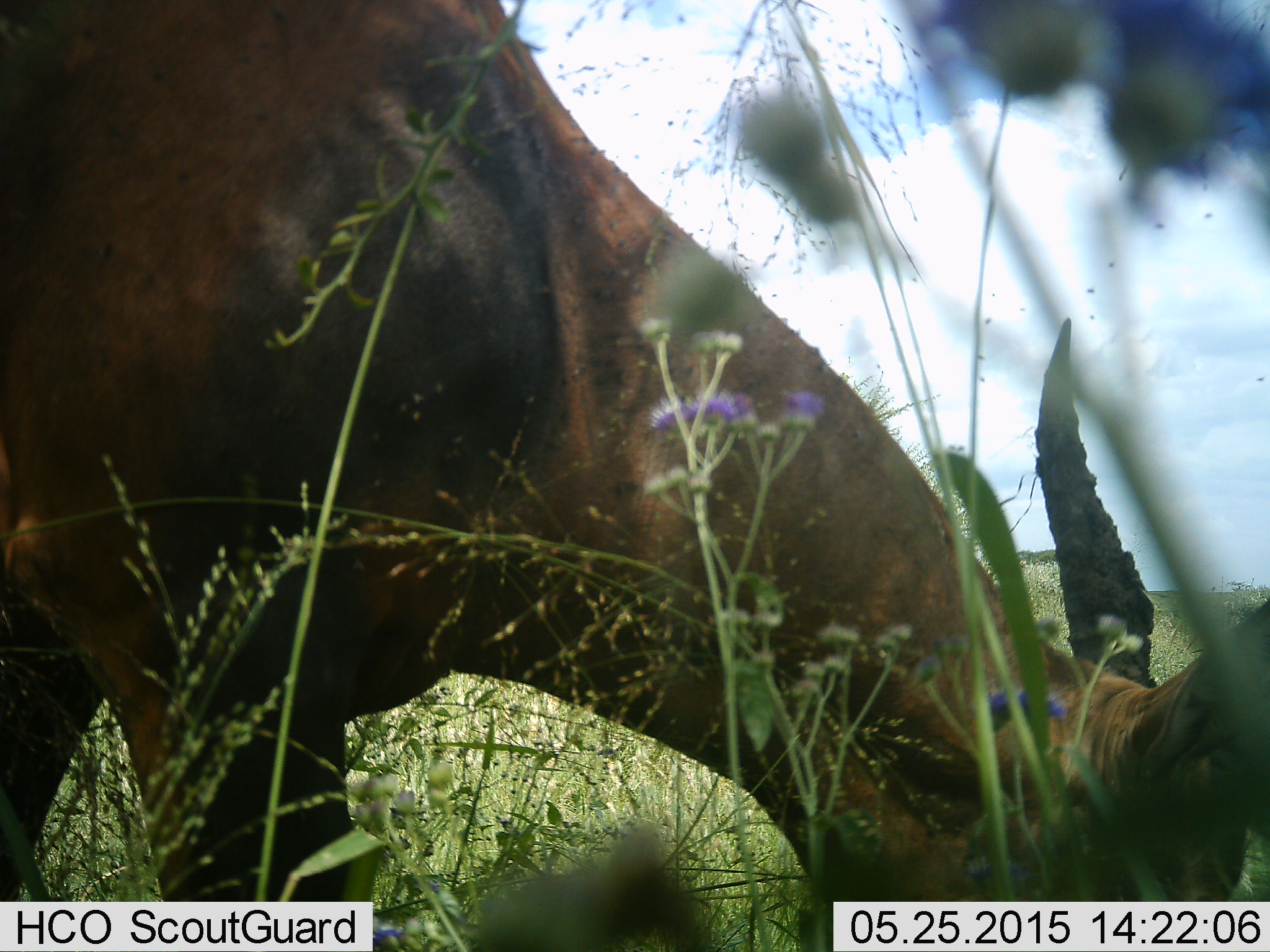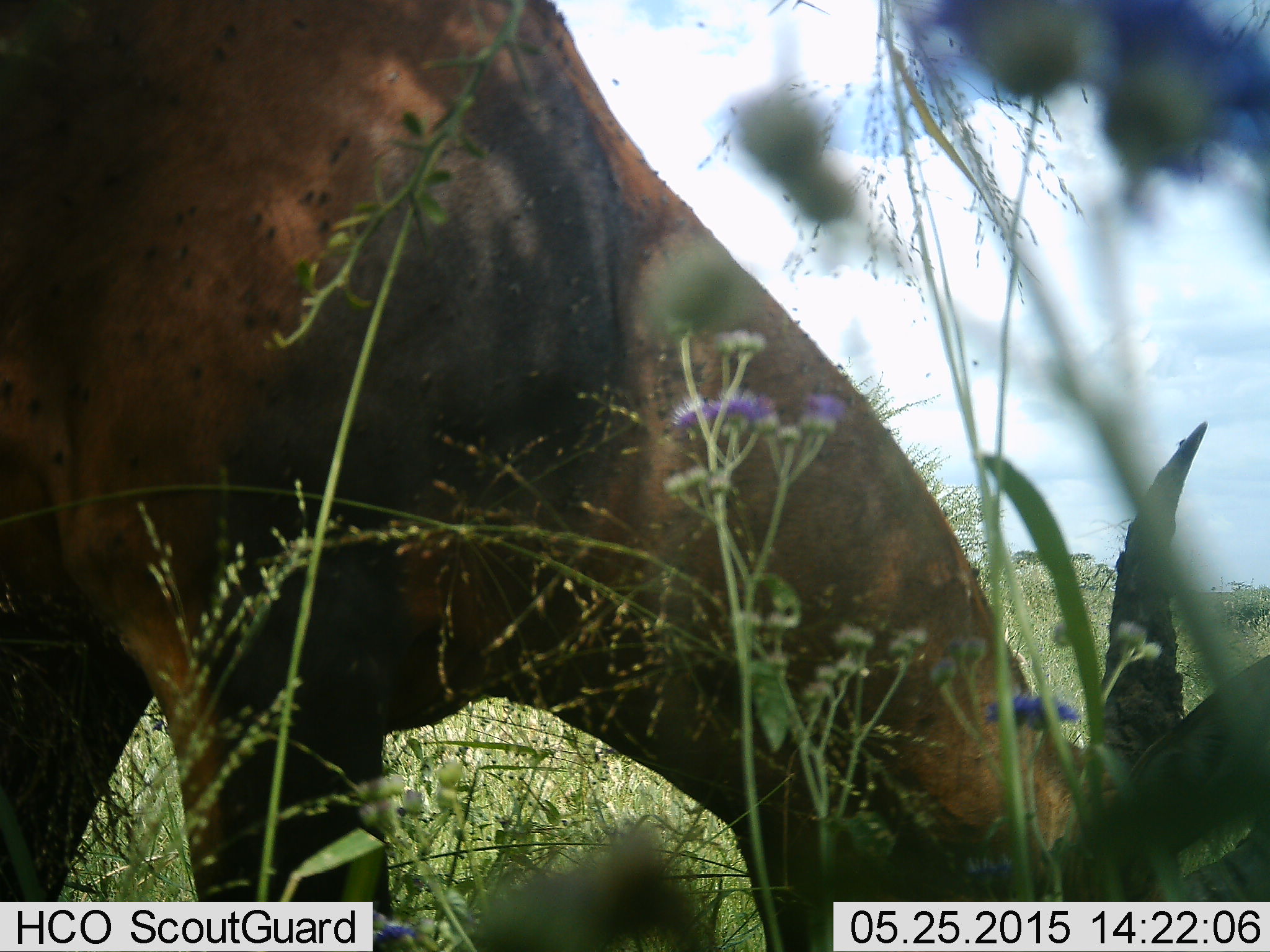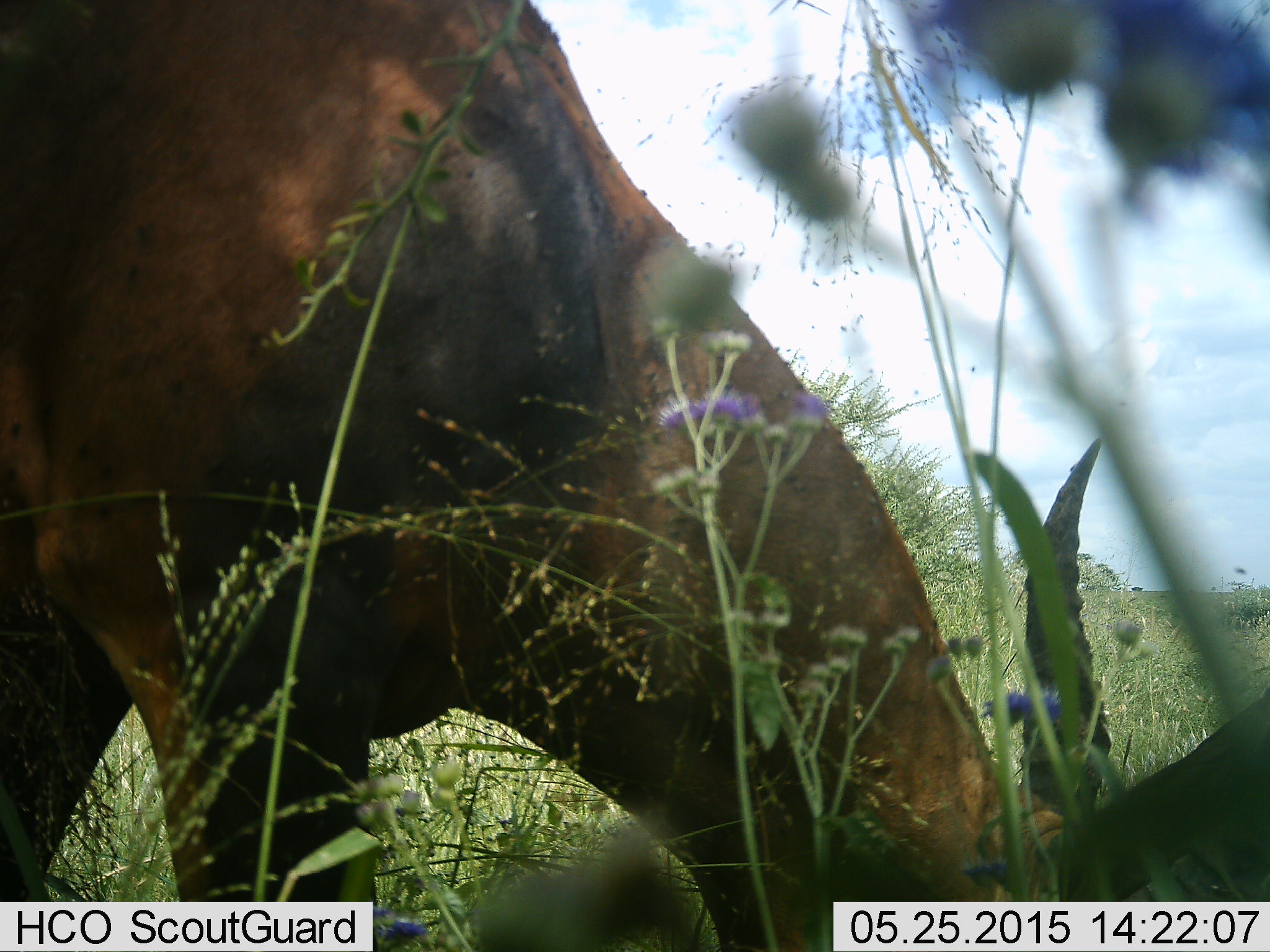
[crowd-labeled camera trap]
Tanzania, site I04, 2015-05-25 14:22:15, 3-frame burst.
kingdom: Animalia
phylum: Chordata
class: Mammalia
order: Artiodactyla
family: Bovidae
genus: Damaliscus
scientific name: Damaliscus lunatus jimela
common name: topi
Topi (Damaliscus lunatus jimela), count 1. Behavior (volunteer vote fractions): standing 18%, resting 0%, moving 0%, interacting 0%. Young present (vote fraction): 0%. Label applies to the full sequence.